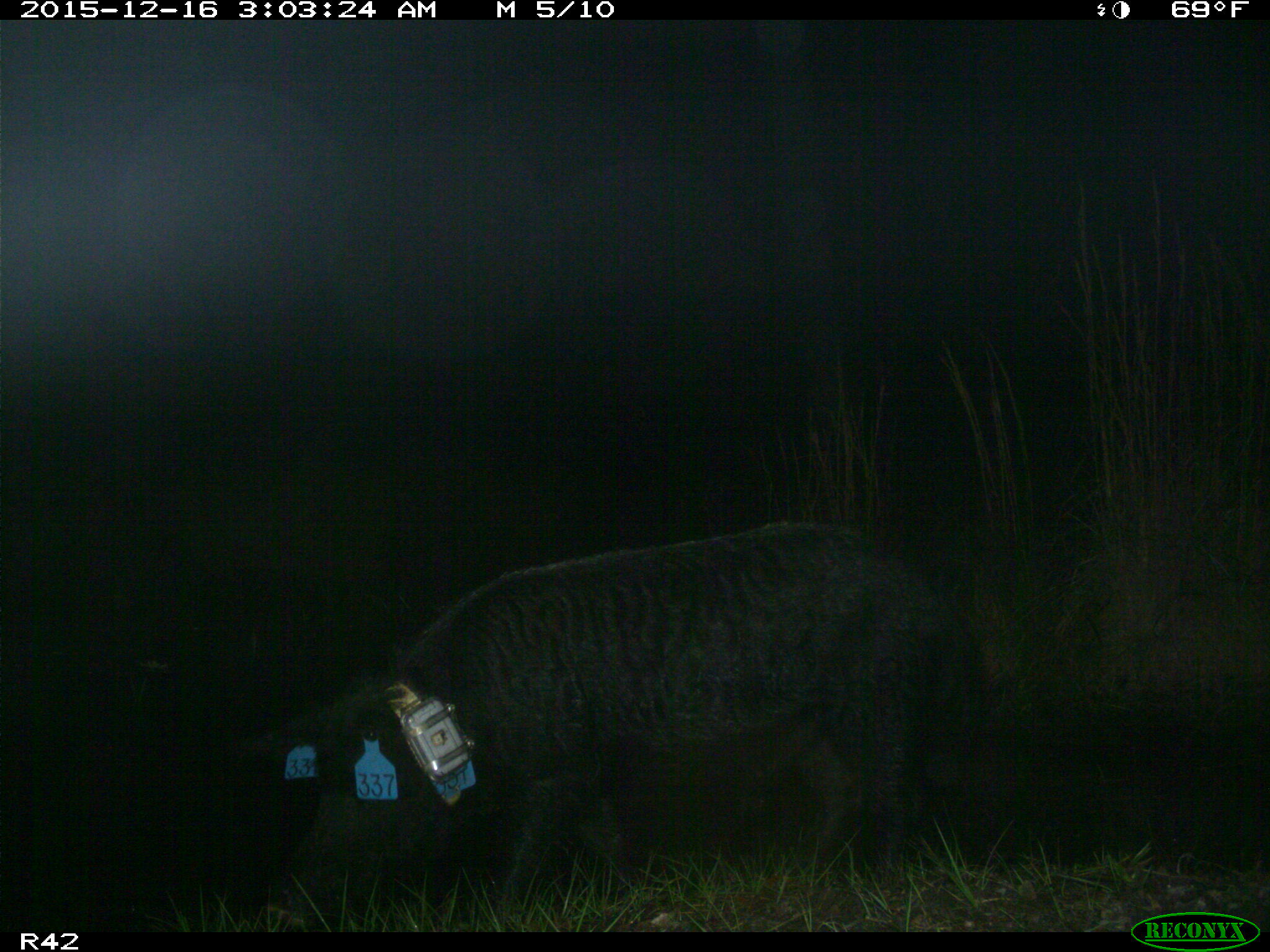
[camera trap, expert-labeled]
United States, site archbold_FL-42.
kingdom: Animalia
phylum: Chordata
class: Mammalia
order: Artiodactyla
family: Suidae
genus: Sus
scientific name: Sus scrofa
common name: wild boar